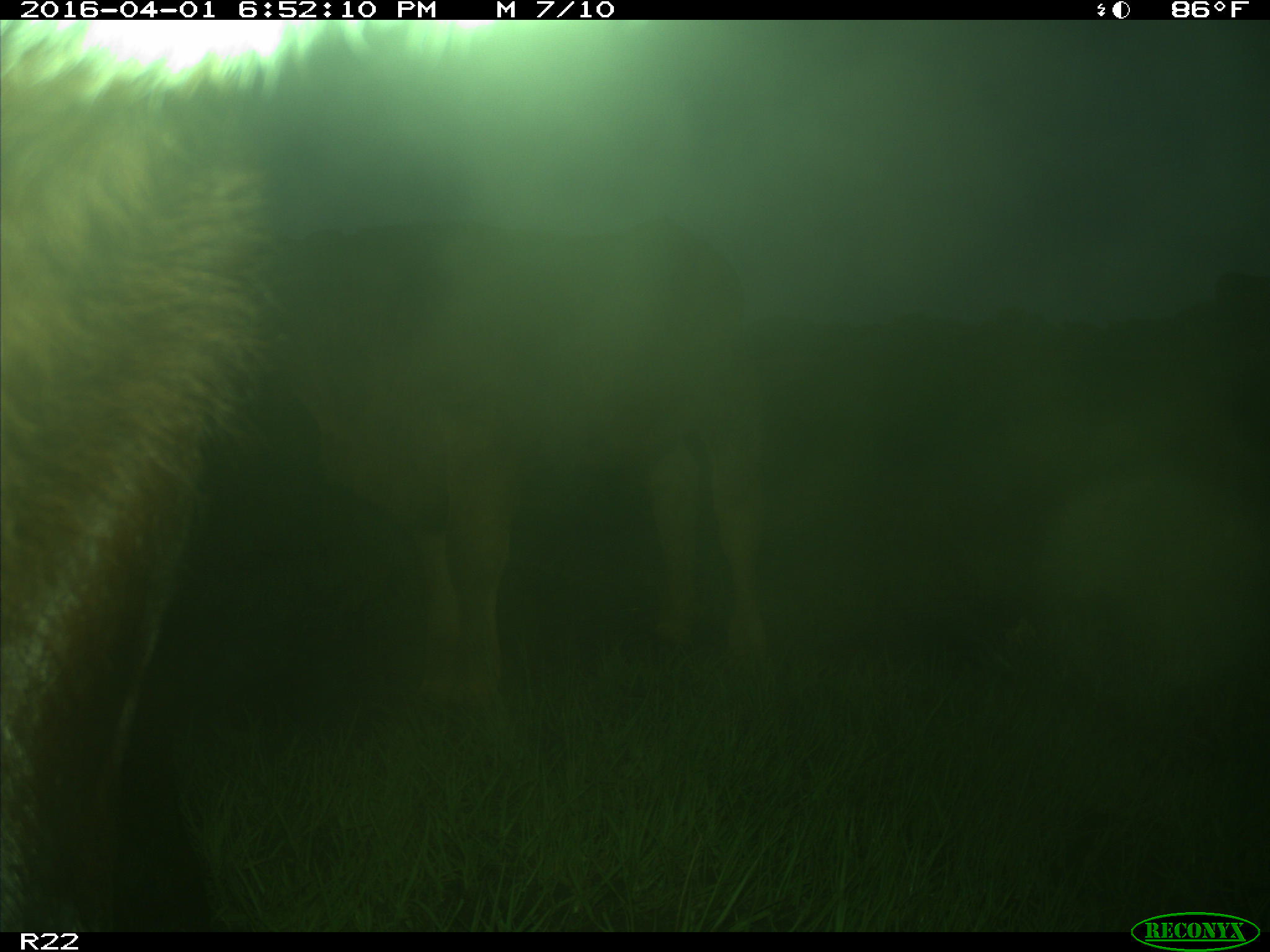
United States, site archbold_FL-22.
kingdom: Animalia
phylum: Chordata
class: Mammalia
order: Artiodactyla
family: Bovidae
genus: Bos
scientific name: Bos taurus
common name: domestic cow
Bos taurus (domestic cow).